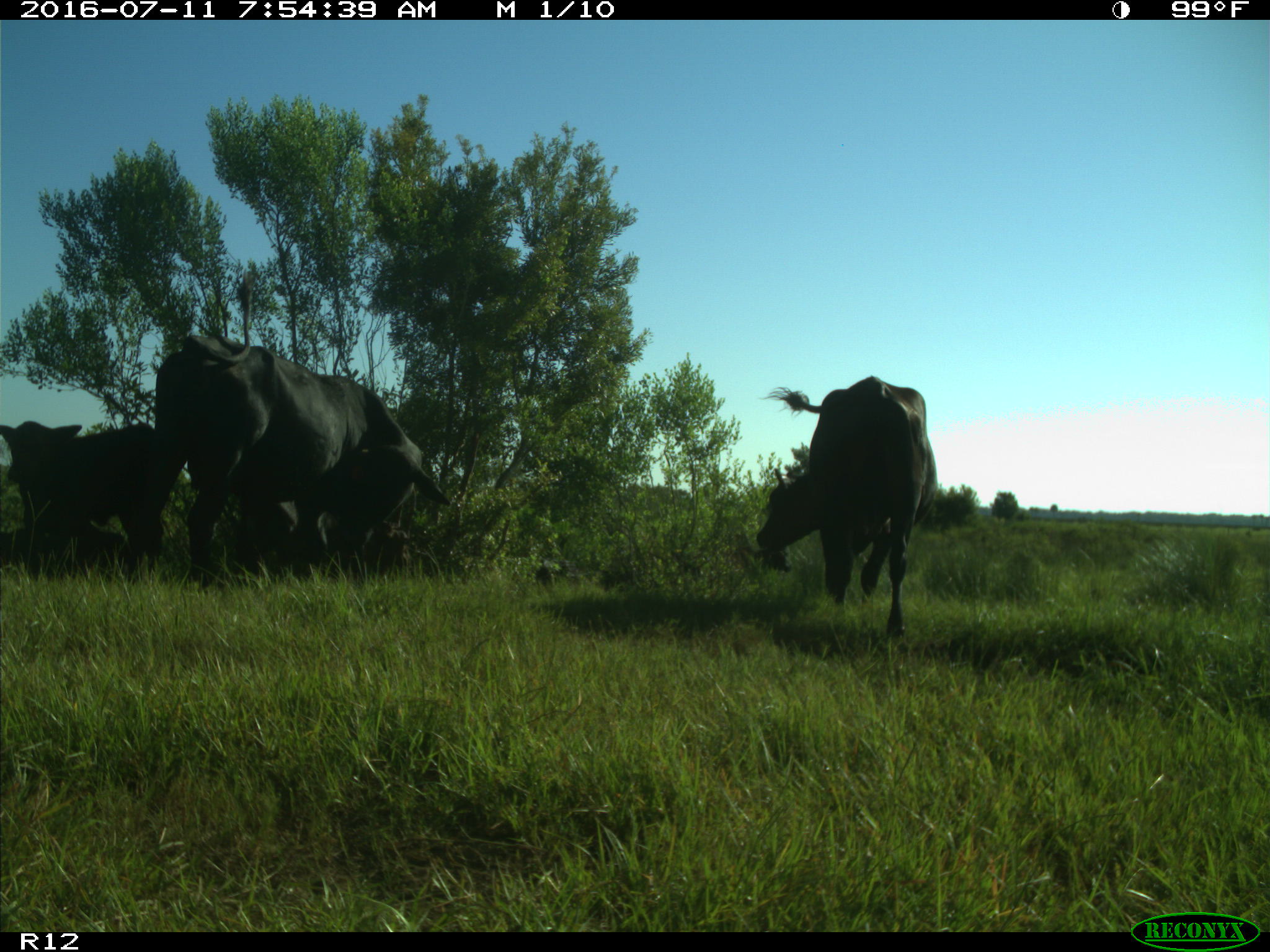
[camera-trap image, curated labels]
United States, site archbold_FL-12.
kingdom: Animalia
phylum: Chordata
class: Mammalia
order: Artiodactyla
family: Bovidae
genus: Bos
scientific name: Bos taurus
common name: domestic cow